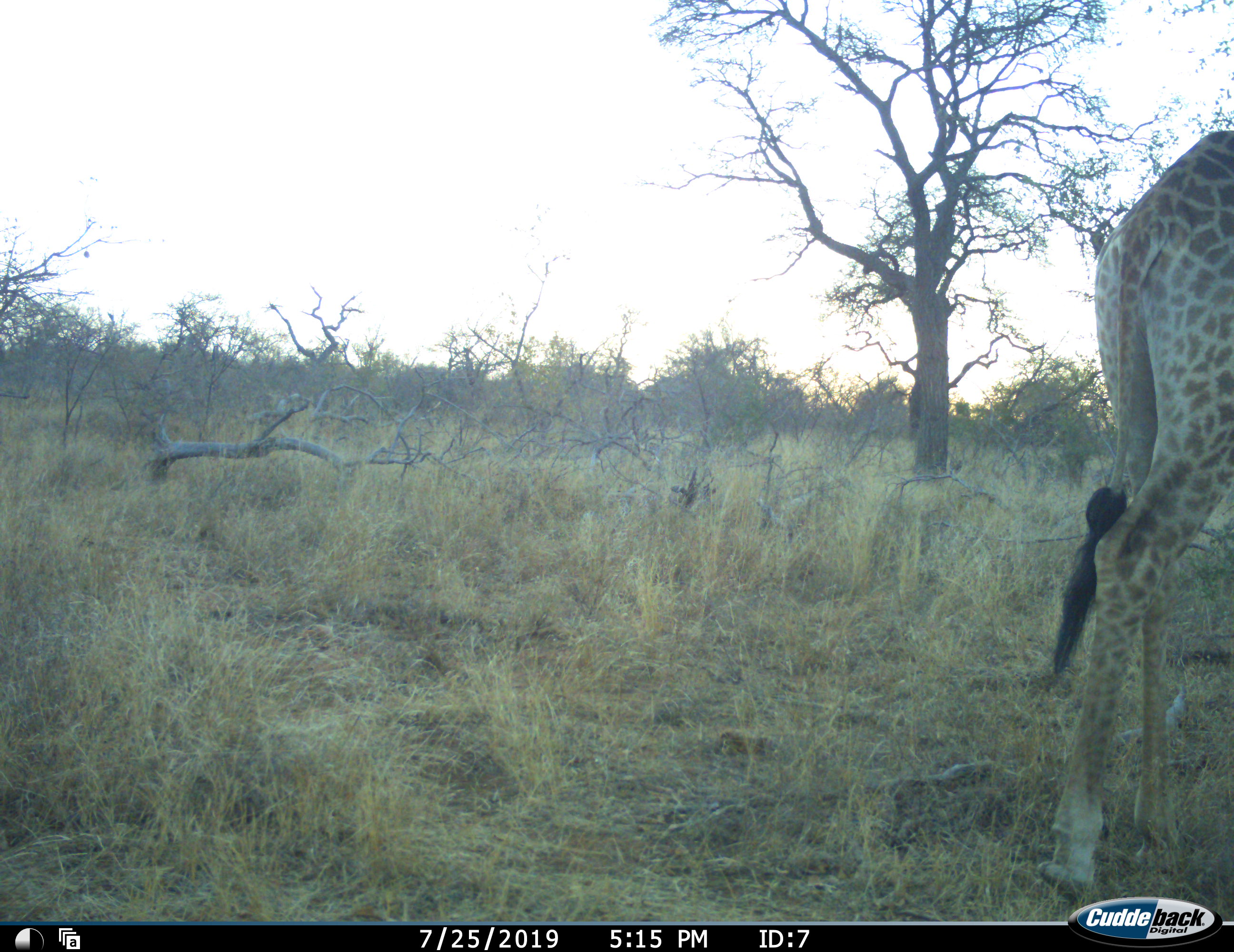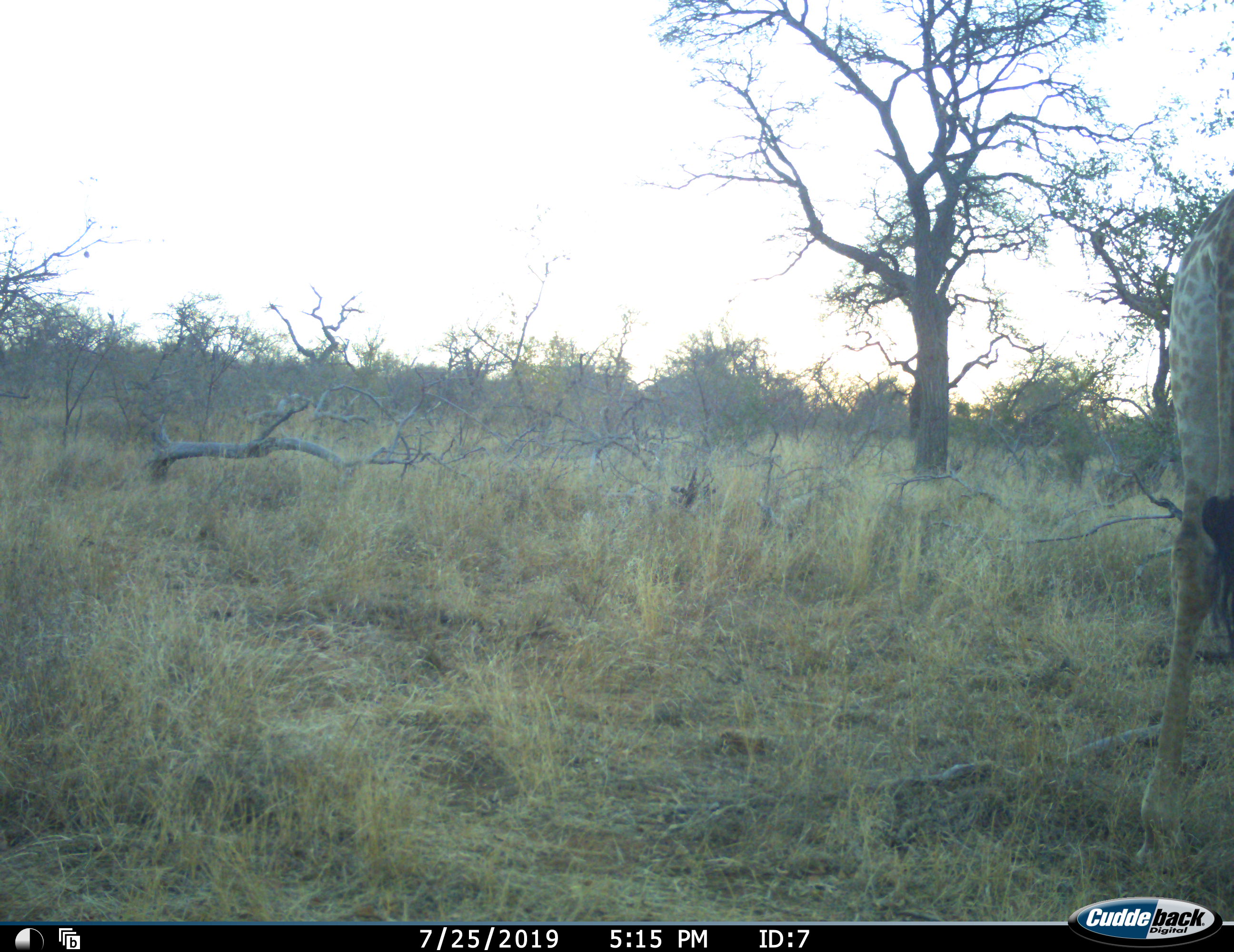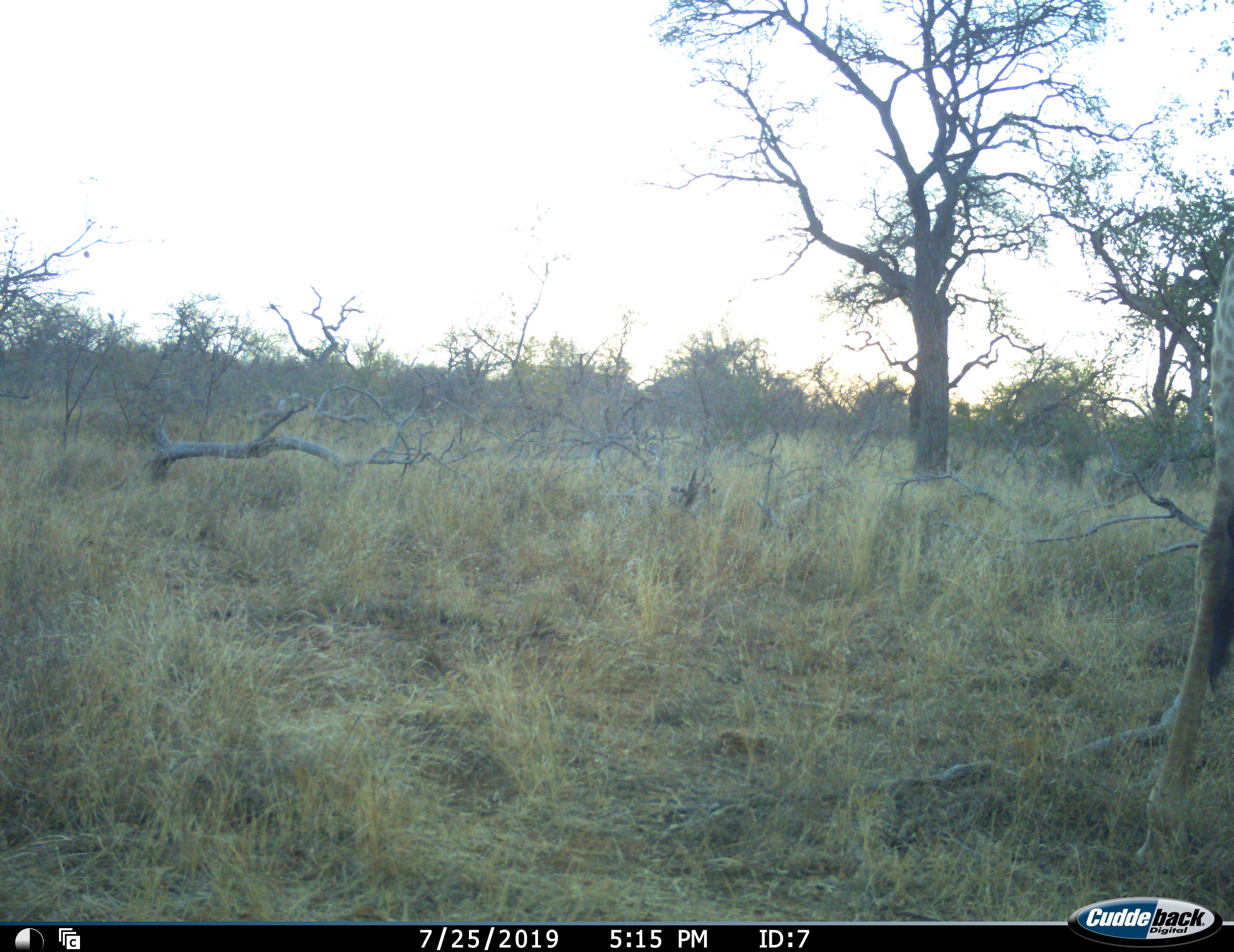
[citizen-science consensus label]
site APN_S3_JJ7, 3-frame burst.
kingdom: Animalia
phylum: Chordata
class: Mammalia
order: Artiodactyla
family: Giraffidae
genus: Giraffa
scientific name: Giraffa camelopardalis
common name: giraffe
Giraffe (Giraffa camelopardalis), count 1. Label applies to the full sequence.